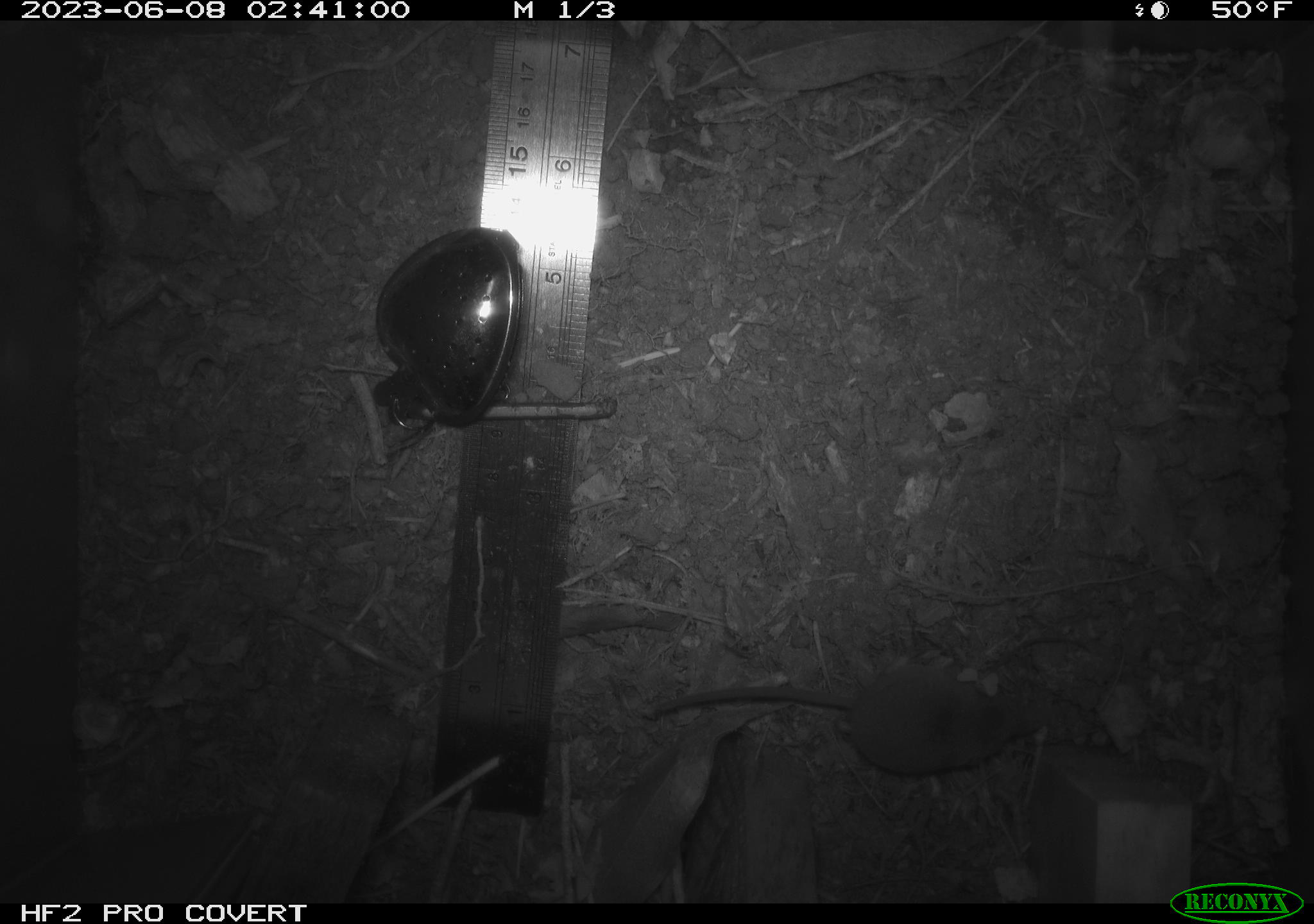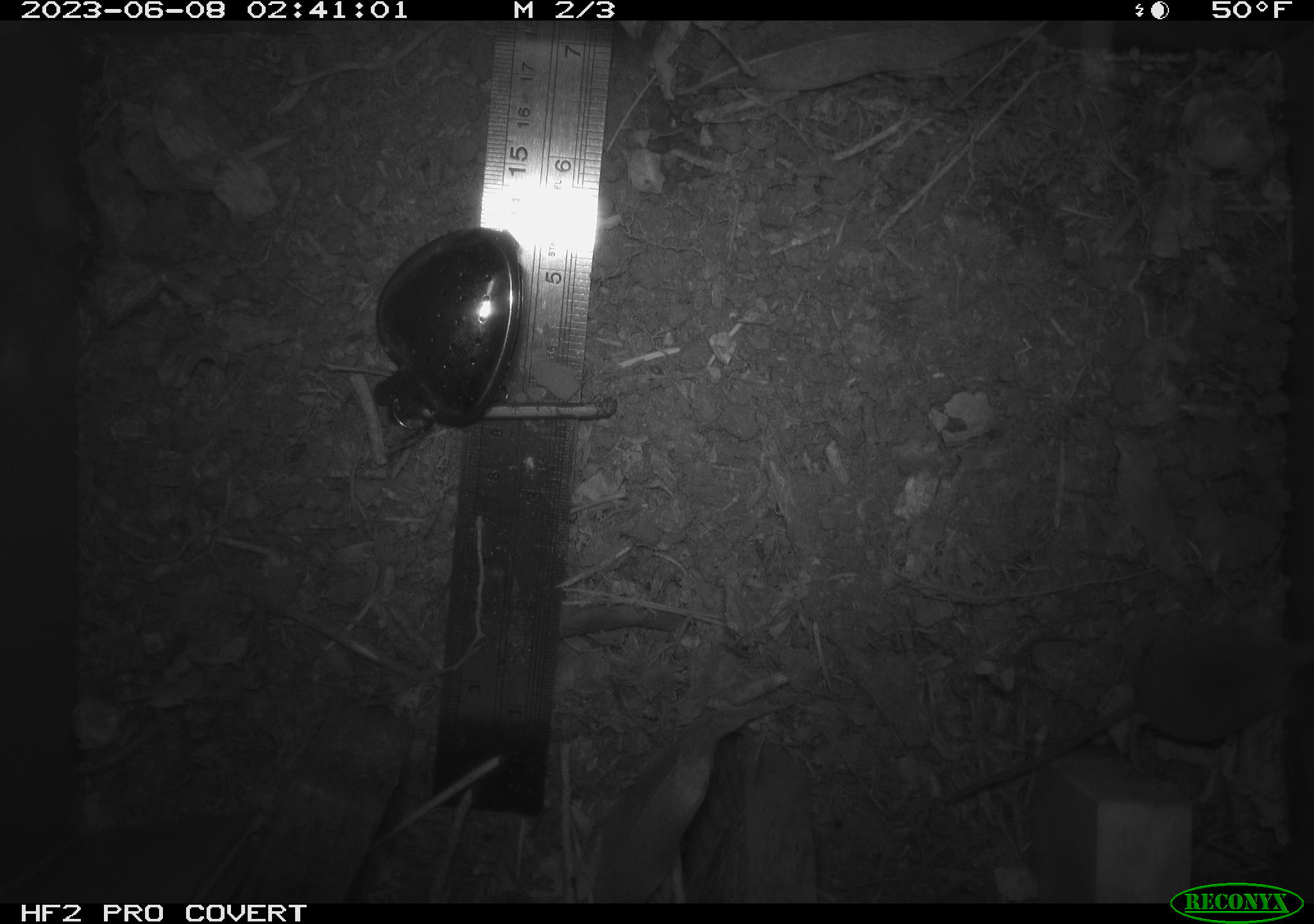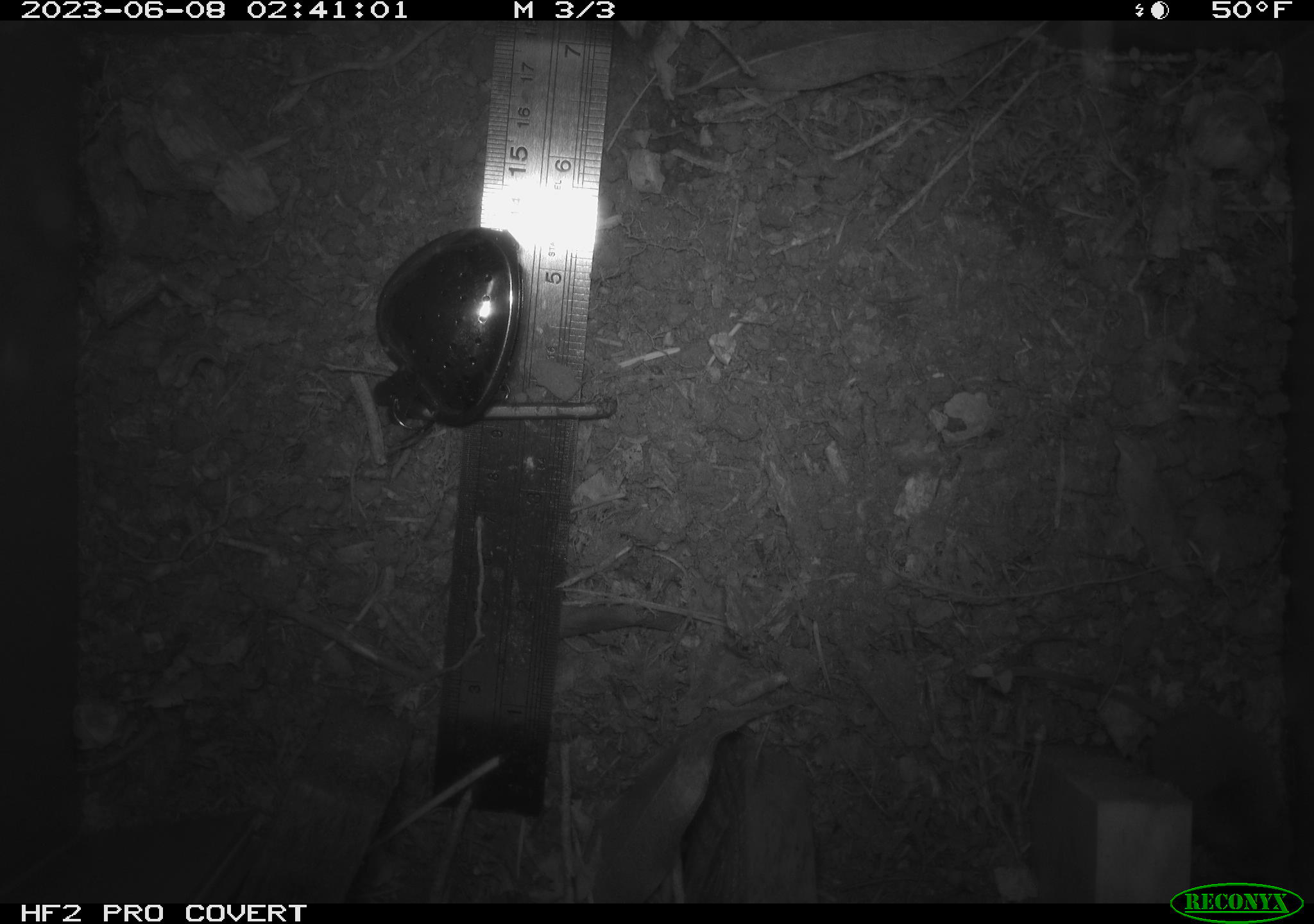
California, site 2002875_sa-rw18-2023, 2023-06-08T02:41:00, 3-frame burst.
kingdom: Animalia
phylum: Chordata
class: Mammalia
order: Eulipotyphla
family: Soricidae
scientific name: Soricidae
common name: shrews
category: soricidae family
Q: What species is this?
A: Soricidae family (shrews) (Soricidae).